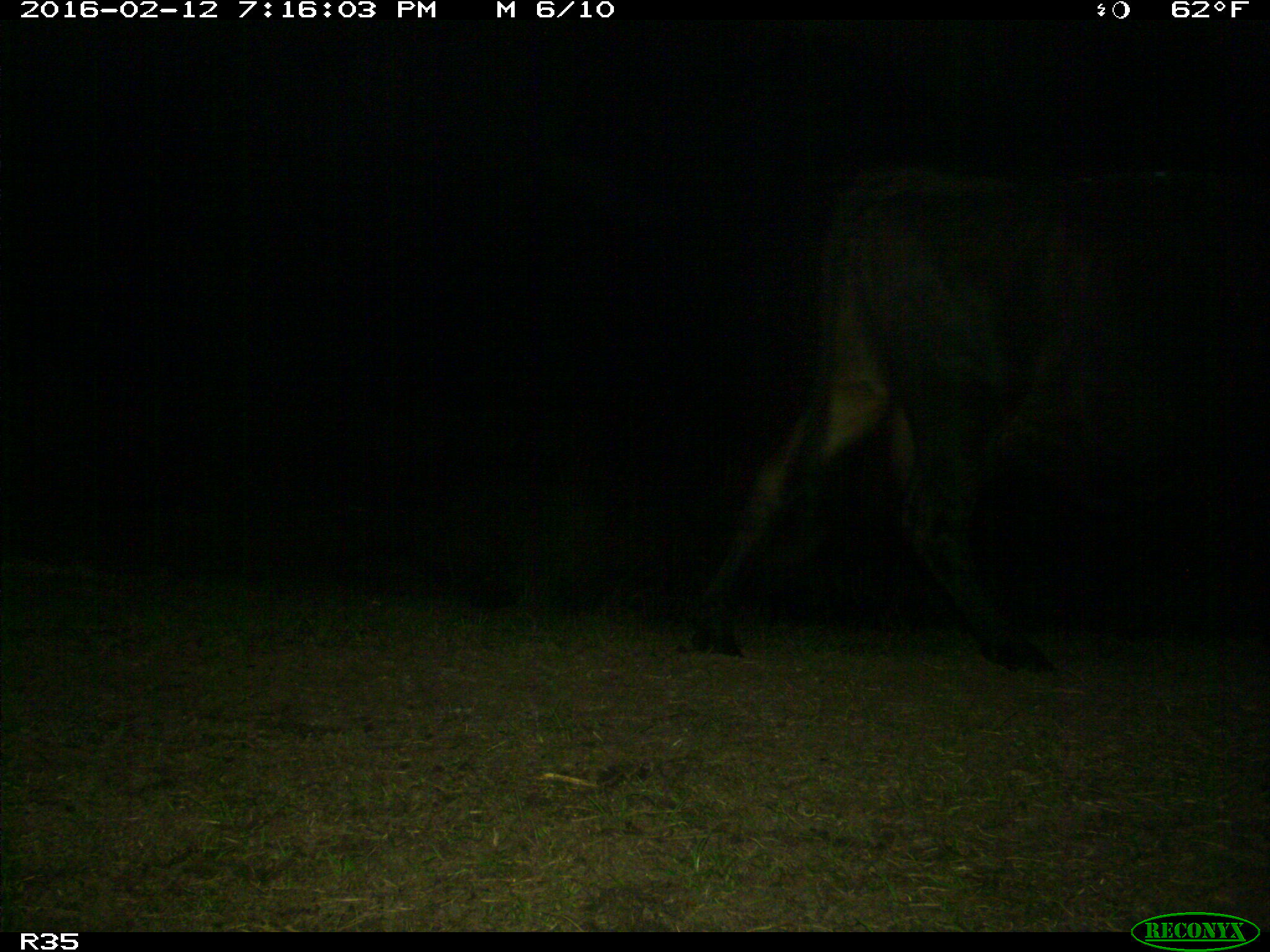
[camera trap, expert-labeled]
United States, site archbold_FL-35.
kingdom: Animalia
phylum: Chordata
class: Mammalia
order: Artiodactyla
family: Bovidae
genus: Bos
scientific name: Bos taurus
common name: domestic cow